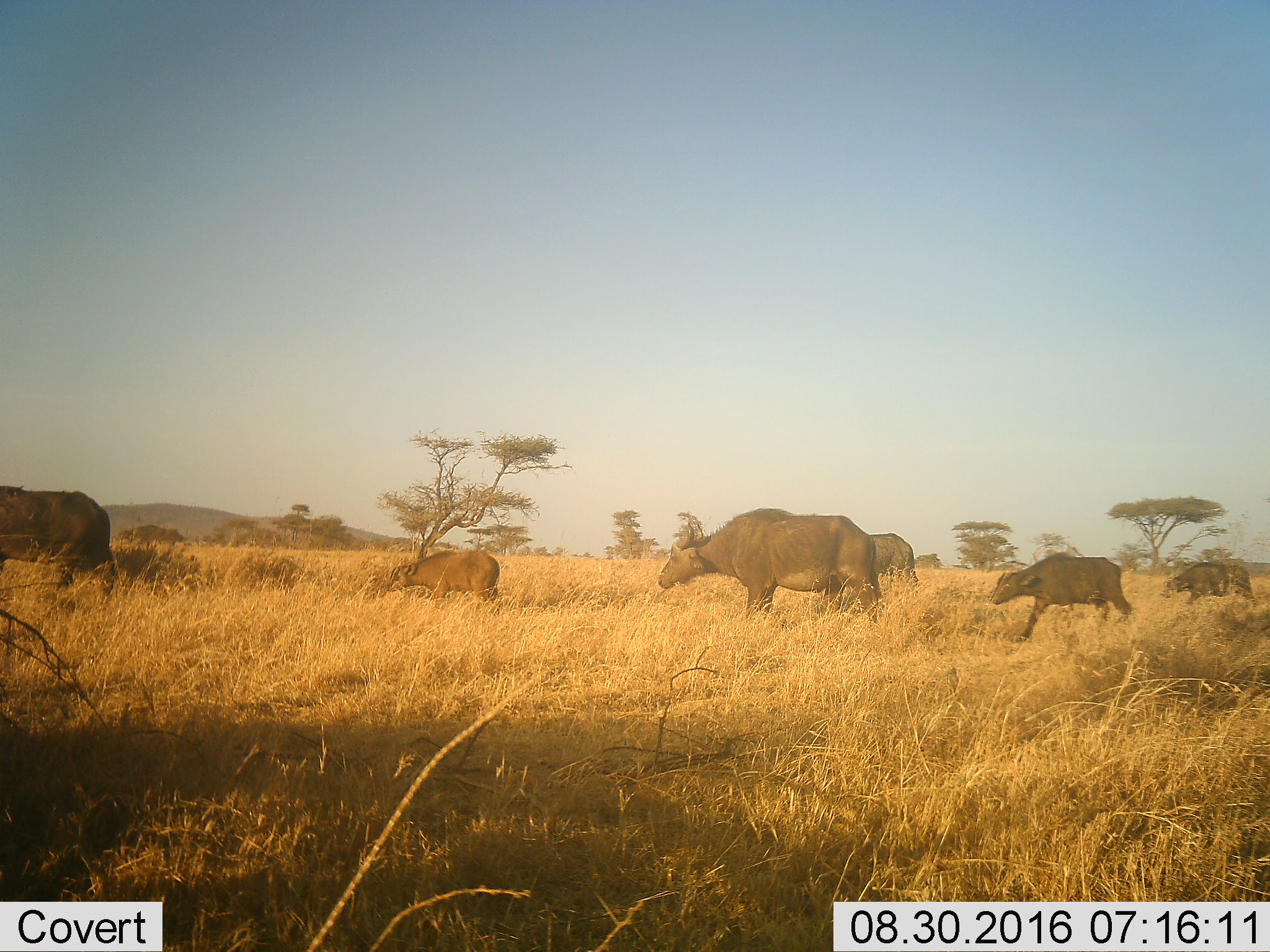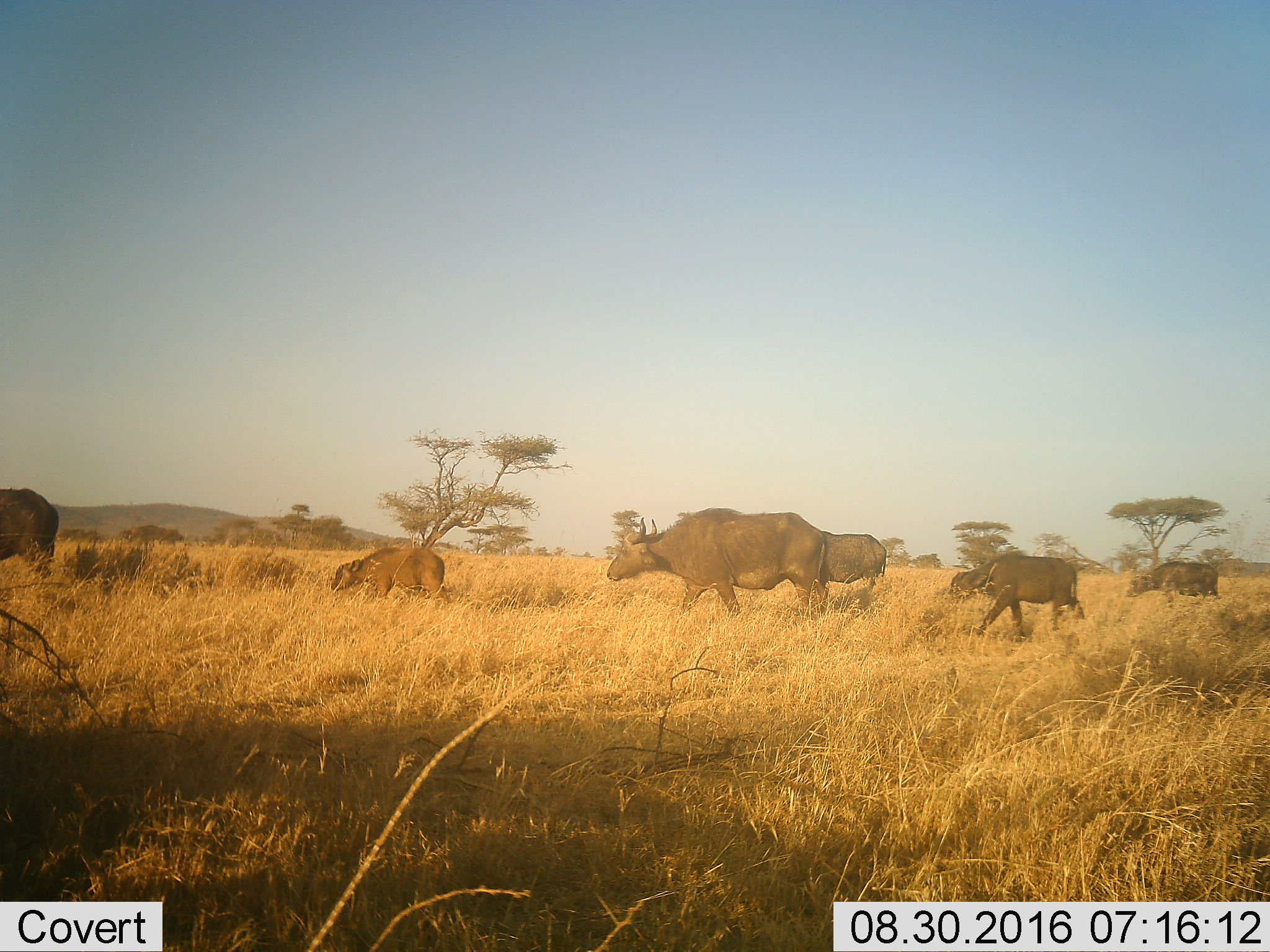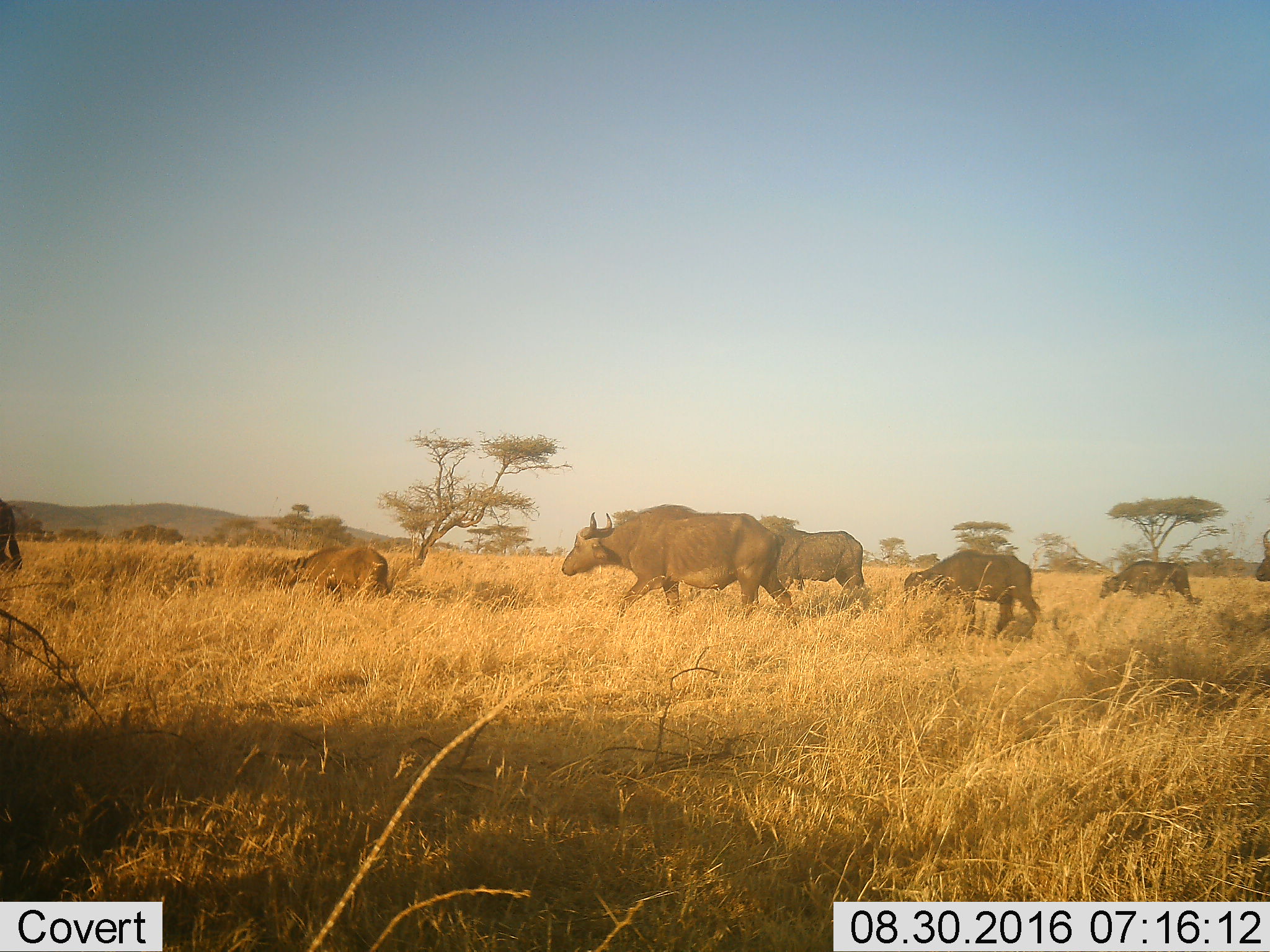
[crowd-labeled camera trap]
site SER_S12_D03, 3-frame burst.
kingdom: Animalia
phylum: Chordata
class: Mammalia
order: Artiodactyla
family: Bovidae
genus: Syncerus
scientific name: Syncerus caffer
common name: african buffalo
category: buffalo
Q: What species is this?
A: Buffalo (african buffalo) (Syncerus caffer).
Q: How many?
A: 6.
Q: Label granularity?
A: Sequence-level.